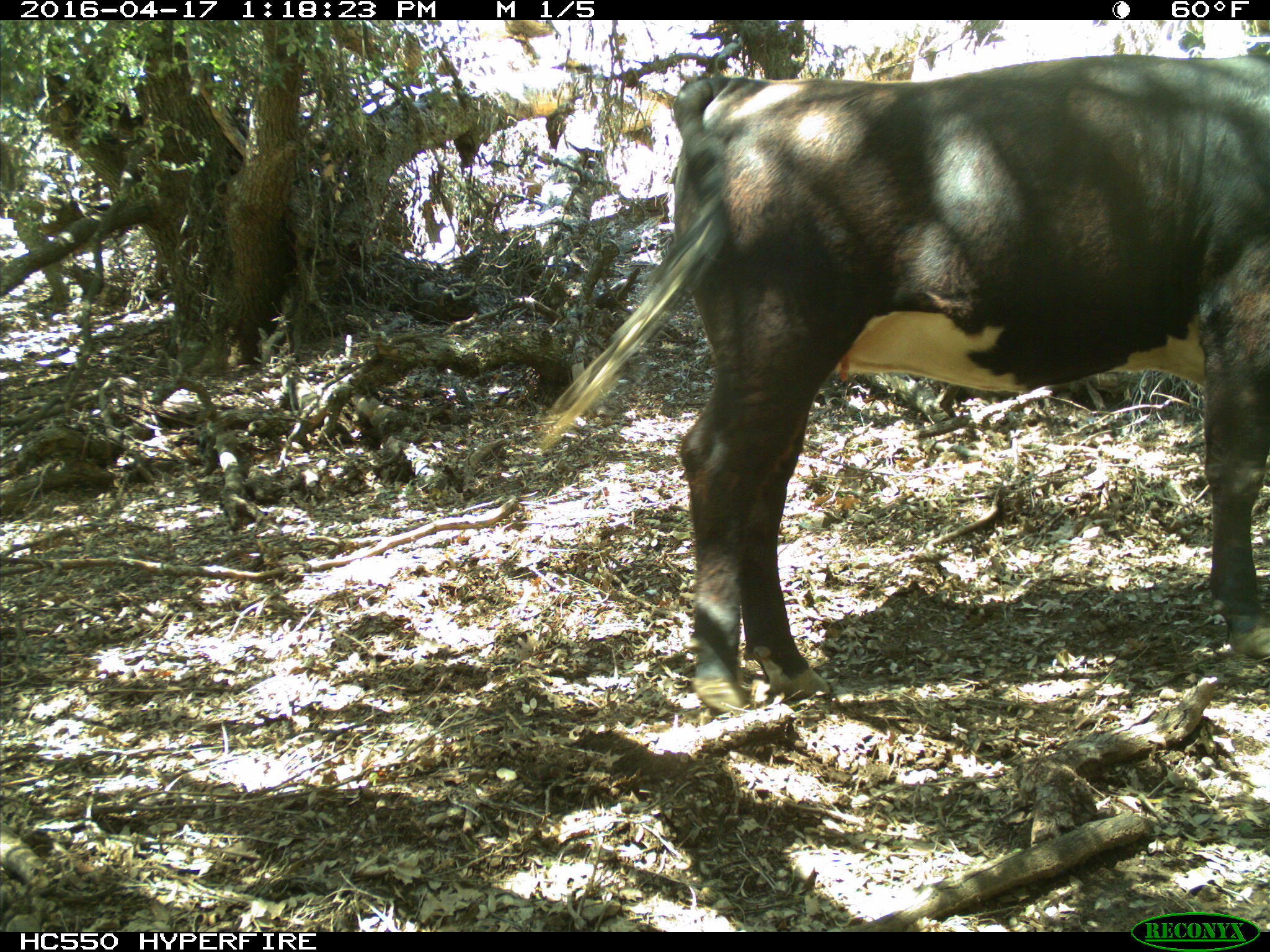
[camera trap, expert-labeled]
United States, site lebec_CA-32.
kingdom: Animalia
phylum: Chordata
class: Mammalia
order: Artiodactyla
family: Bovidae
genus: Bos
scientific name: Bos taurus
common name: domestic cow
Bos taurus (domestic cow).